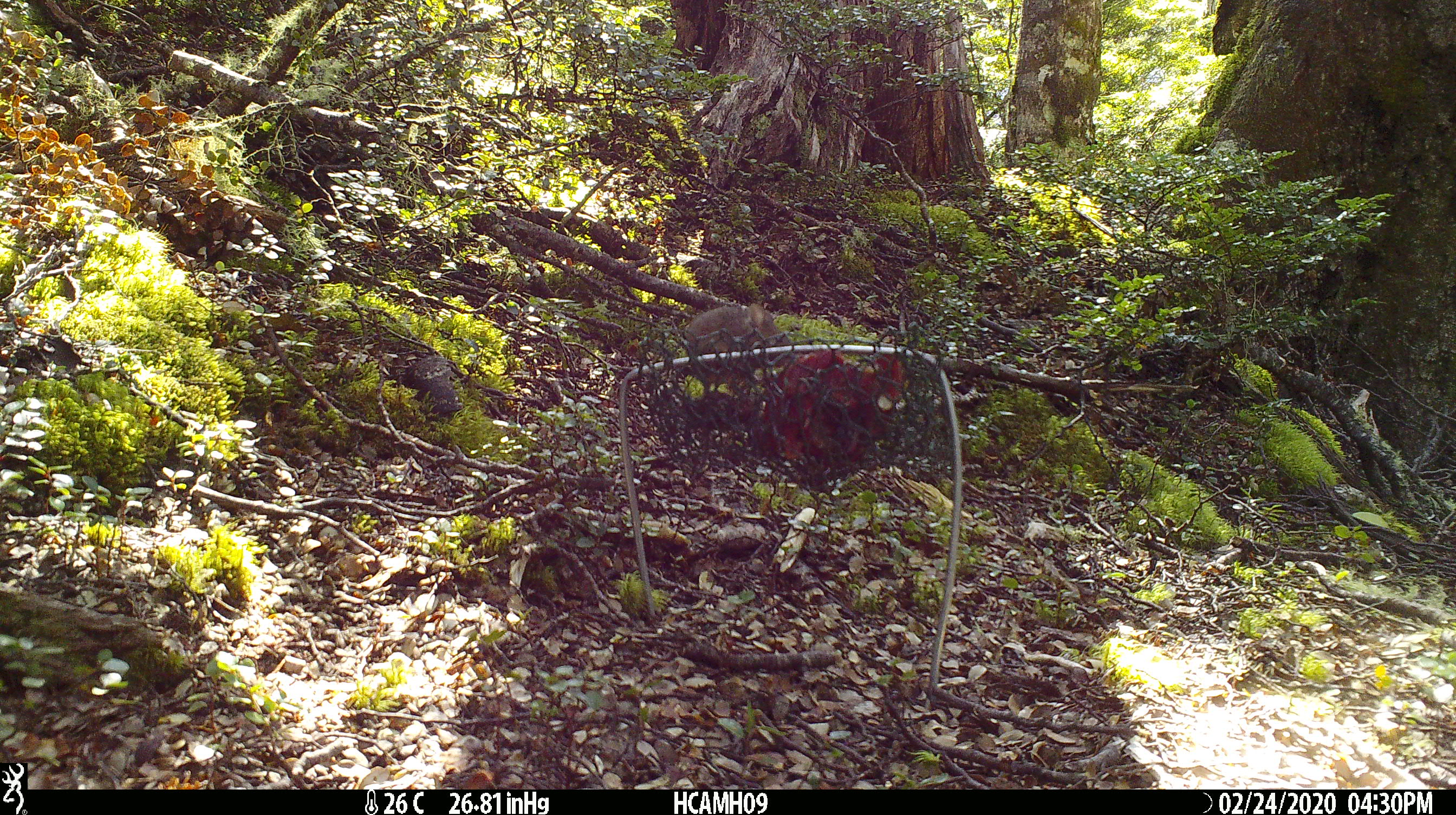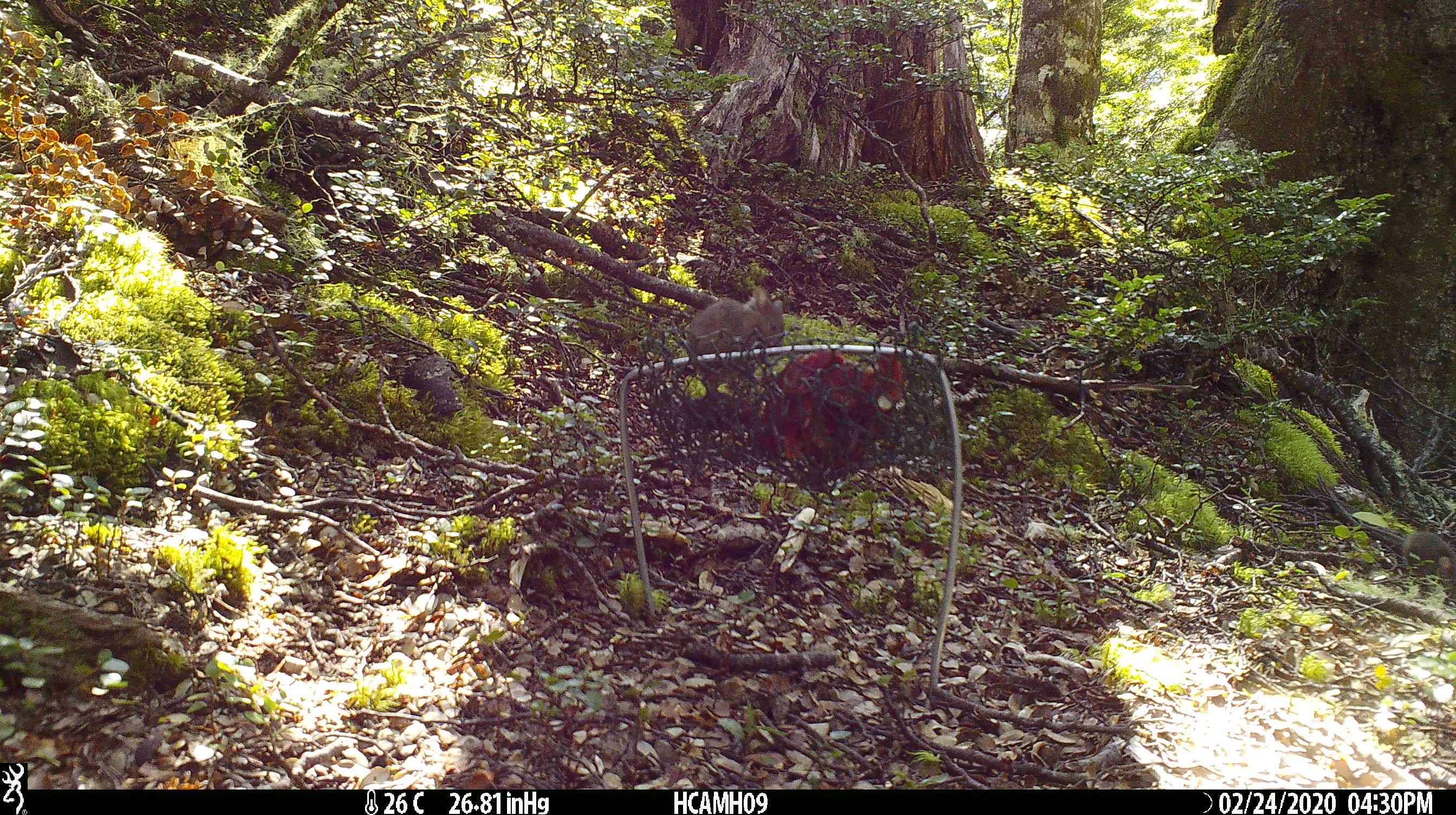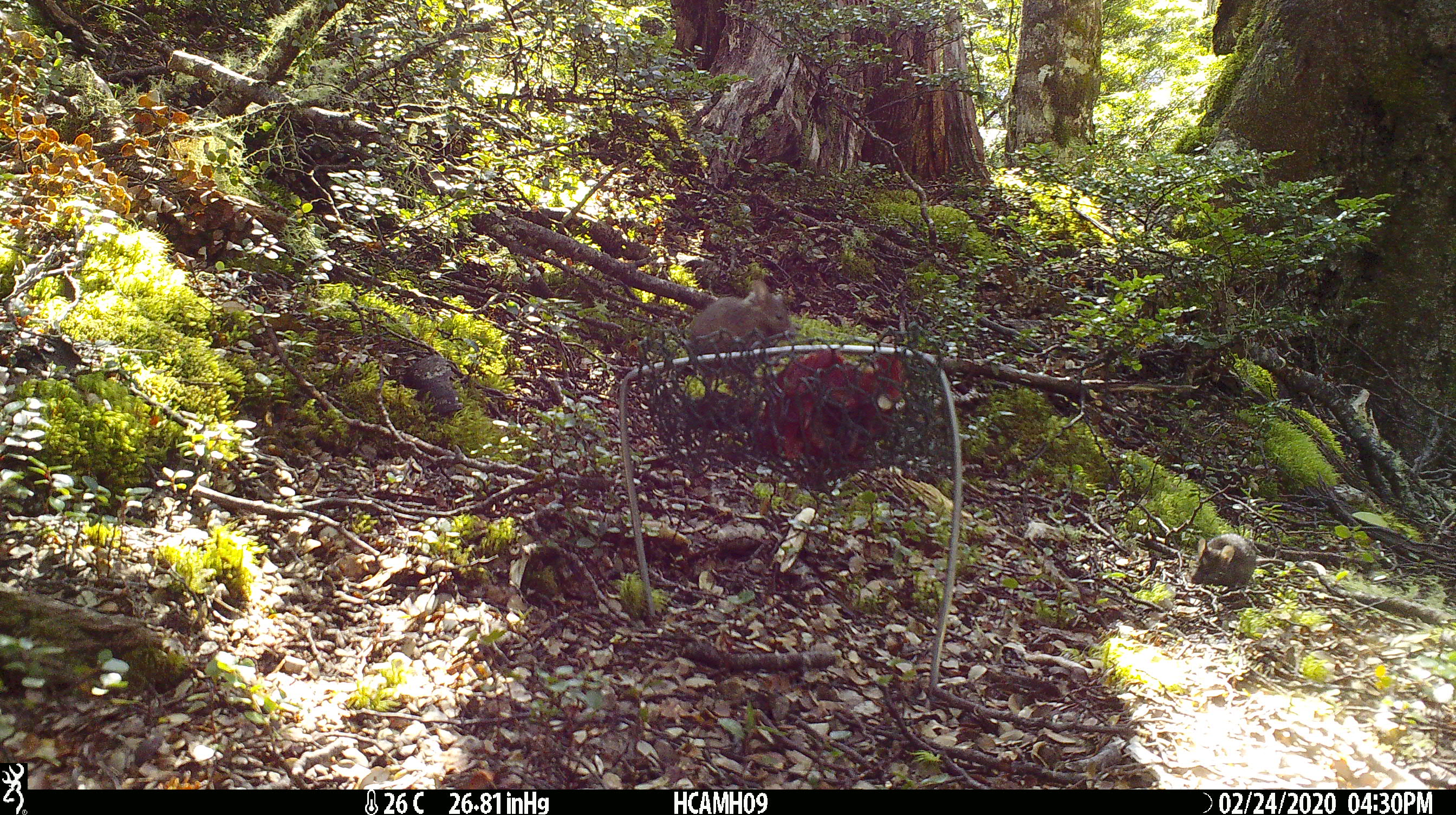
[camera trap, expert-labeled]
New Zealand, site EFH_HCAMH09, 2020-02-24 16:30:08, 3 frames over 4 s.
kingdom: Animalia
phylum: Chordata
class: Mammalia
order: Rodentia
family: Muridae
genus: Mus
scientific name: Mus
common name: mouse